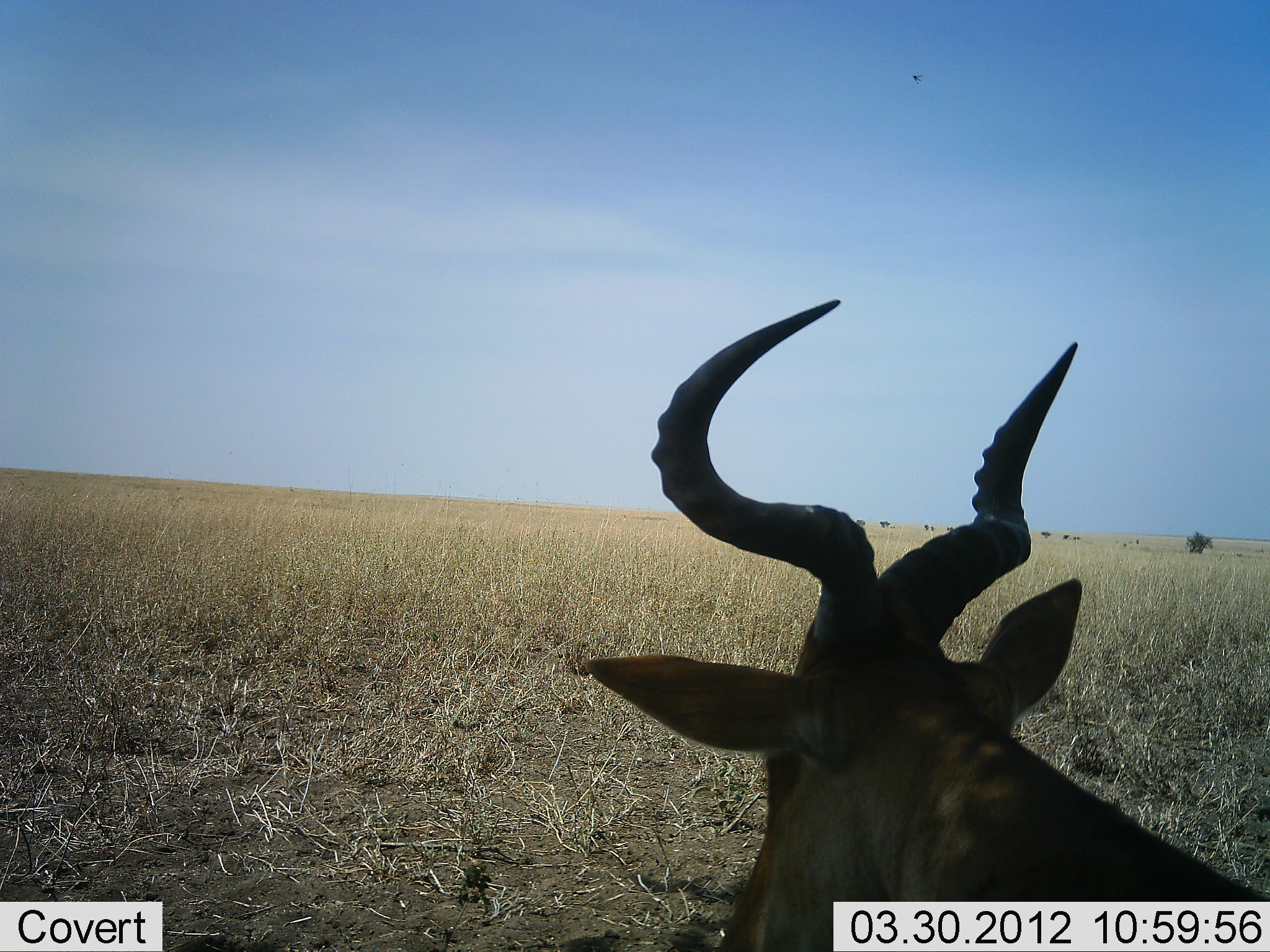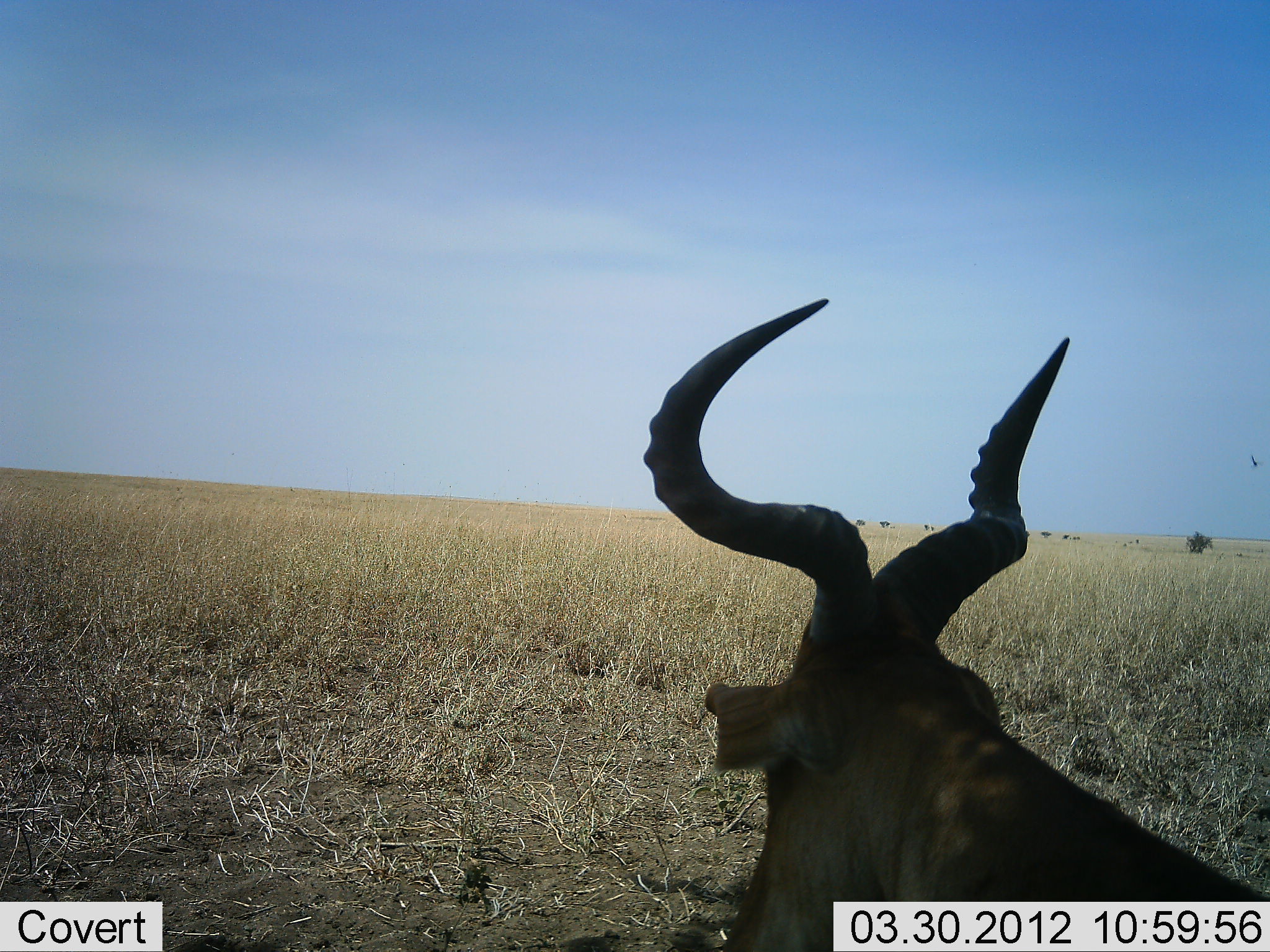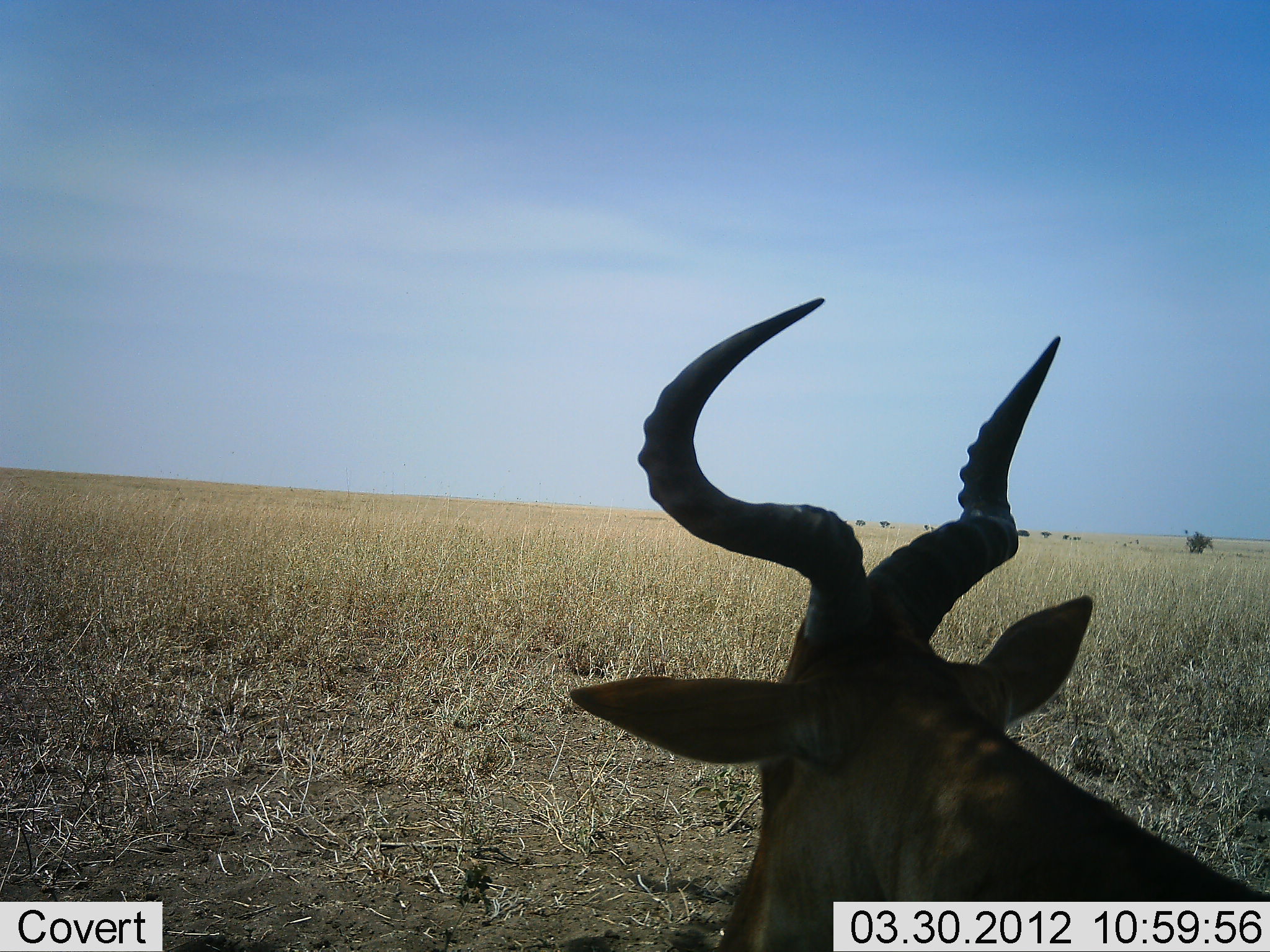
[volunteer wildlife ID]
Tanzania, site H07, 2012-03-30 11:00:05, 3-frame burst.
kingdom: Animalia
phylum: Chordata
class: Mammalia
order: Artiodactyla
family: Bovidae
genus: Alcelaphus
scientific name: Alcelaphus buselaphus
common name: hartebeest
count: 1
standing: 27%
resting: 73%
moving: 0%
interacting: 0%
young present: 0%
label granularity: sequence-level